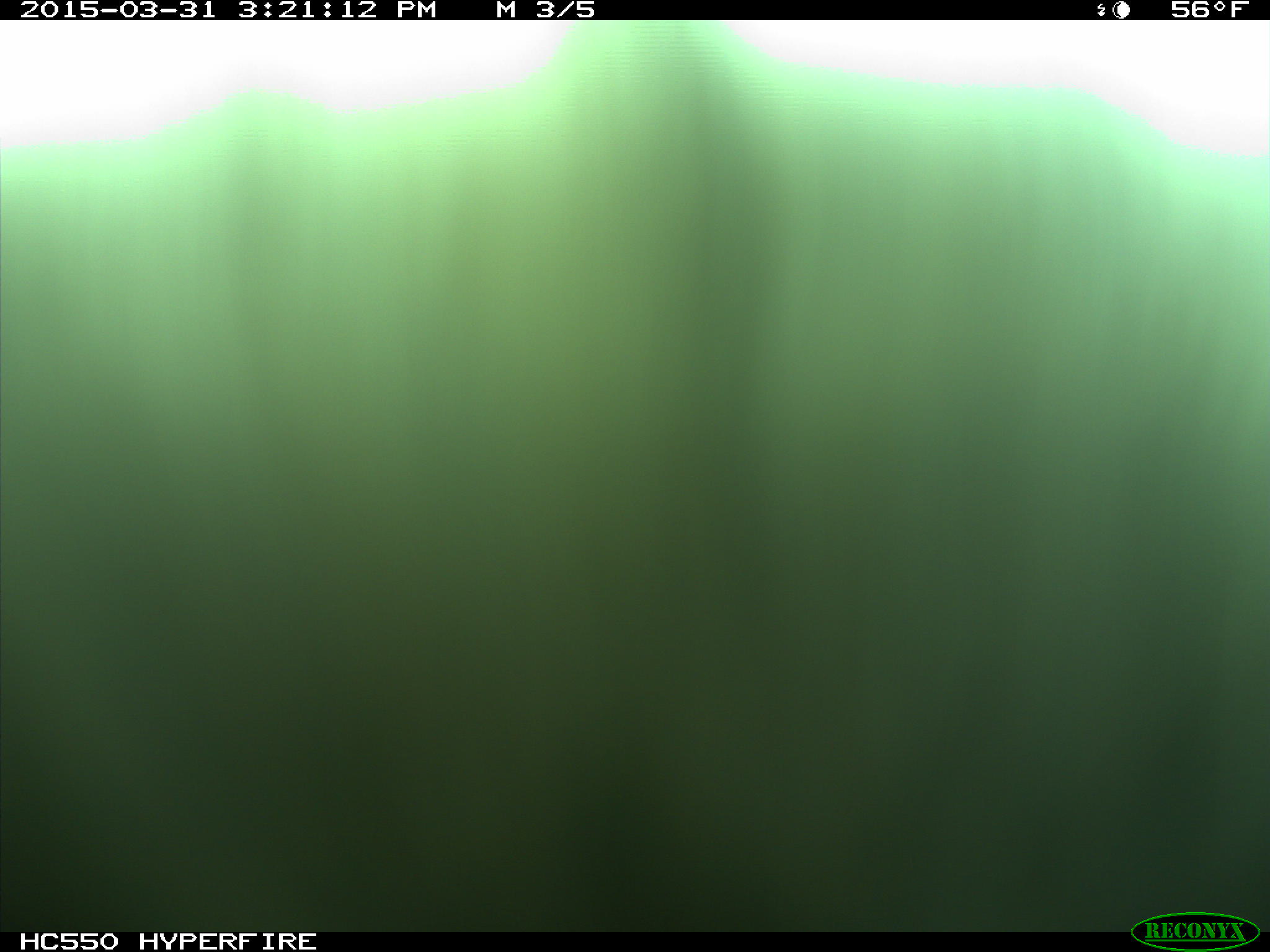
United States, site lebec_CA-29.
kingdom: Animalia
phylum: Chordata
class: Mammalia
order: Artiodactyla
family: Bovidae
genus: Bos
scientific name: Bos taurus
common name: domestic cow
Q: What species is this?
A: Bos taurus (domestic cow).